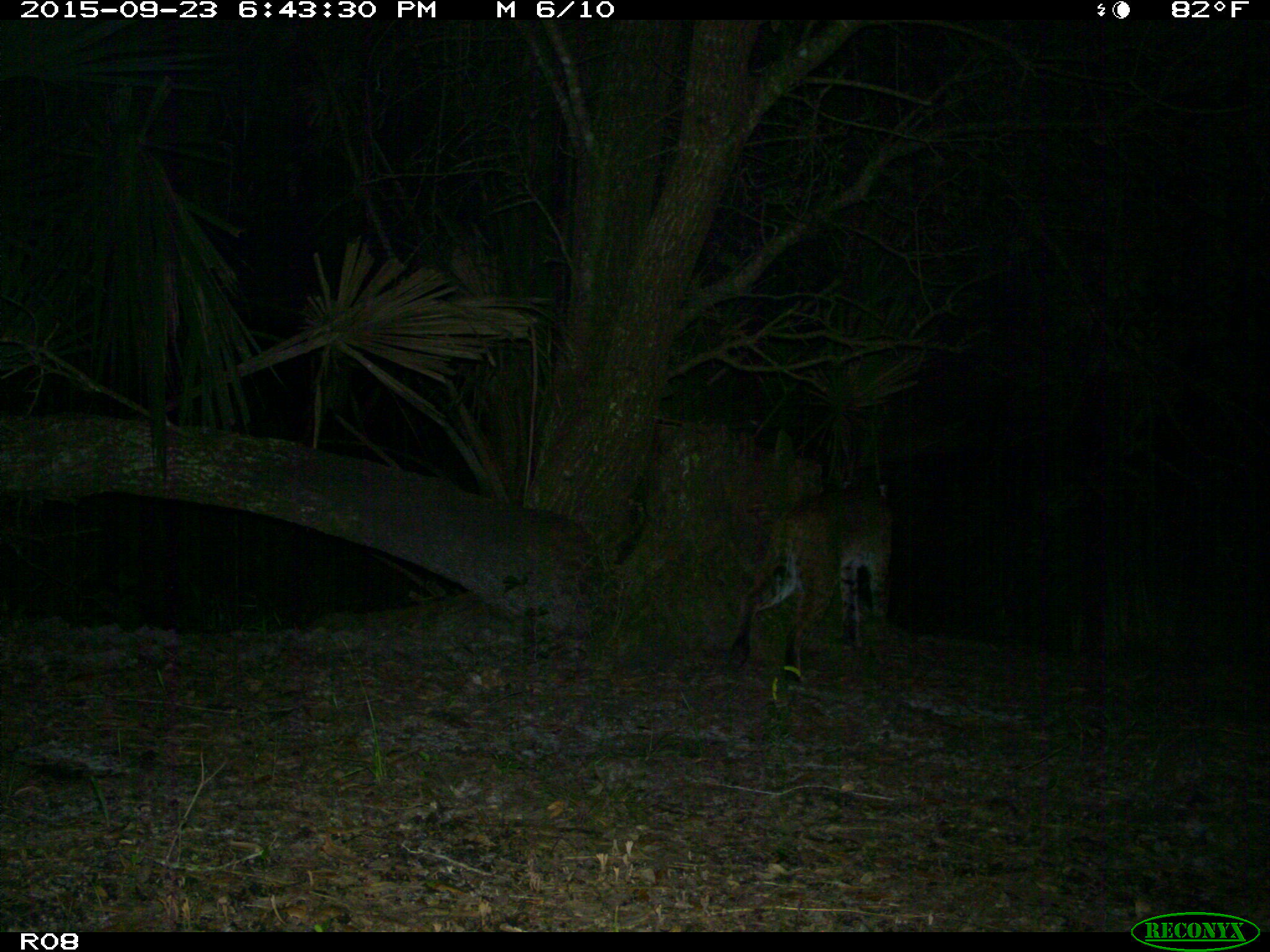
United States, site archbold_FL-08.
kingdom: Animalia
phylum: Chordata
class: Mammalia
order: Carnivora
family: Felidae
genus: Lynx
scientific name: Lynx rufus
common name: bobcat